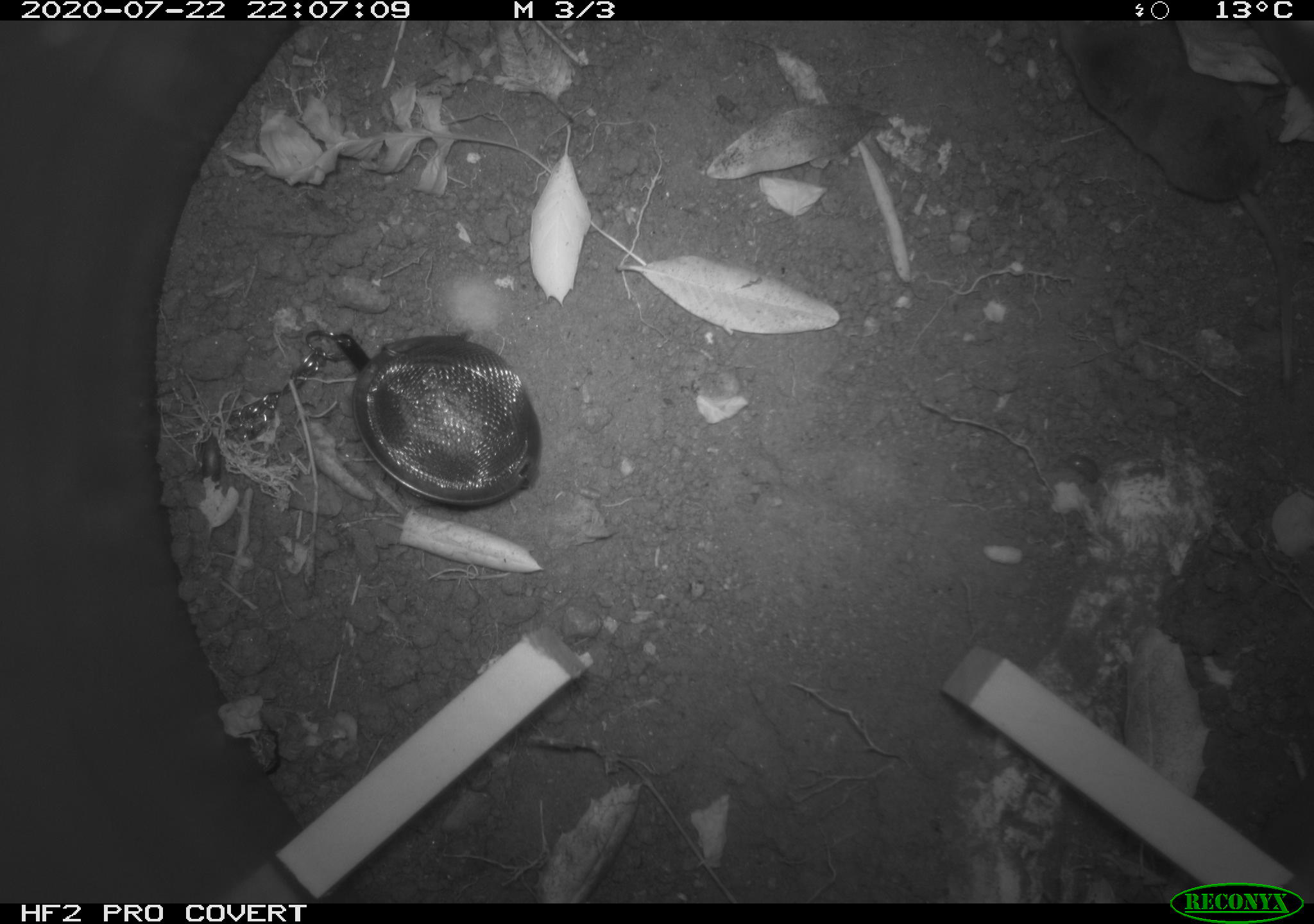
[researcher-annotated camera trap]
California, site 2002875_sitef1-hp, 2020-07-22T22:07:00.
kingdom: Animalia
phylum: Chordata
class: Mammalia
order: Eulipotyphla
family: Soricidae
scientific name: Soricidae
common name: shrews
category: soricidae family